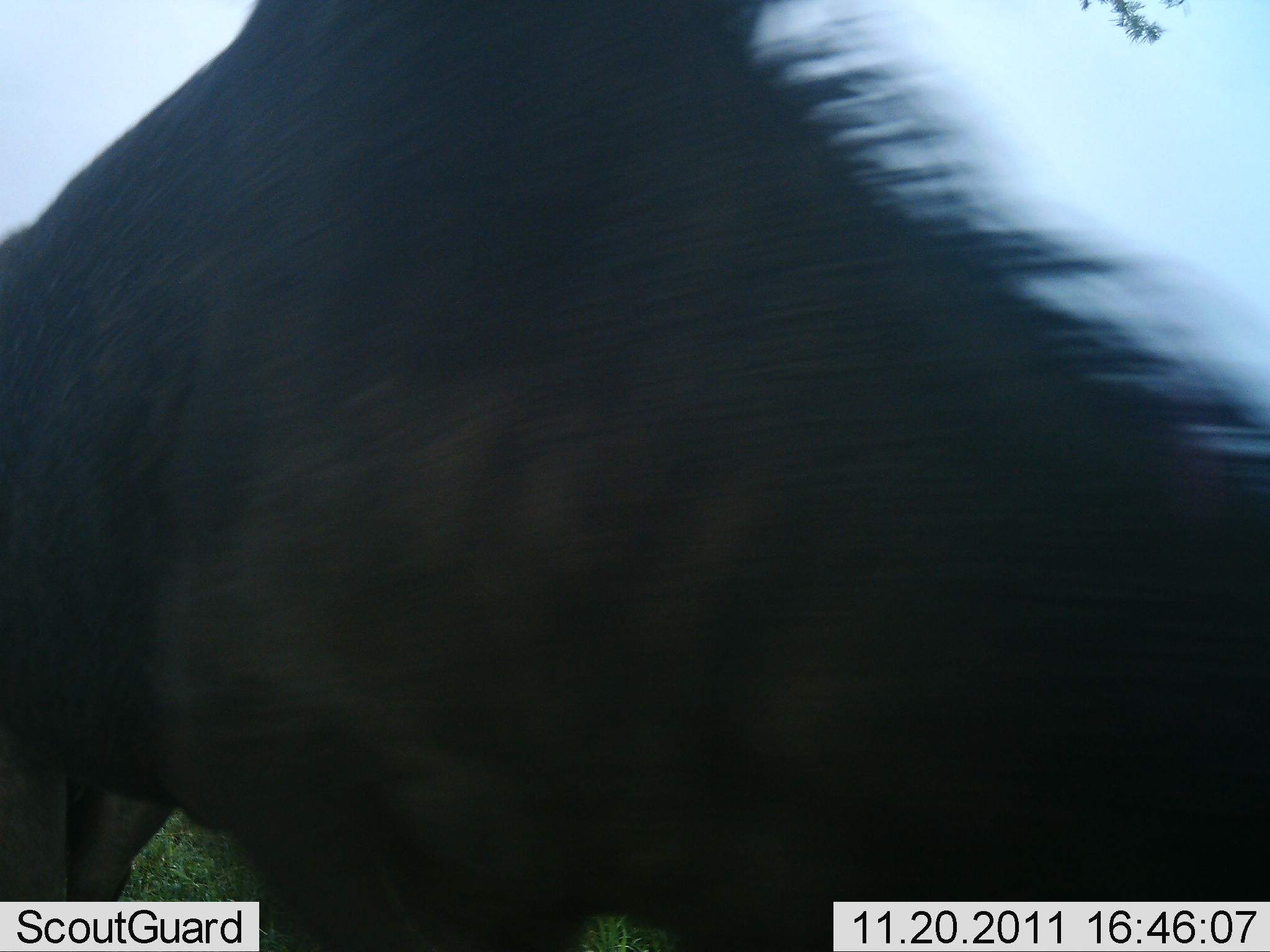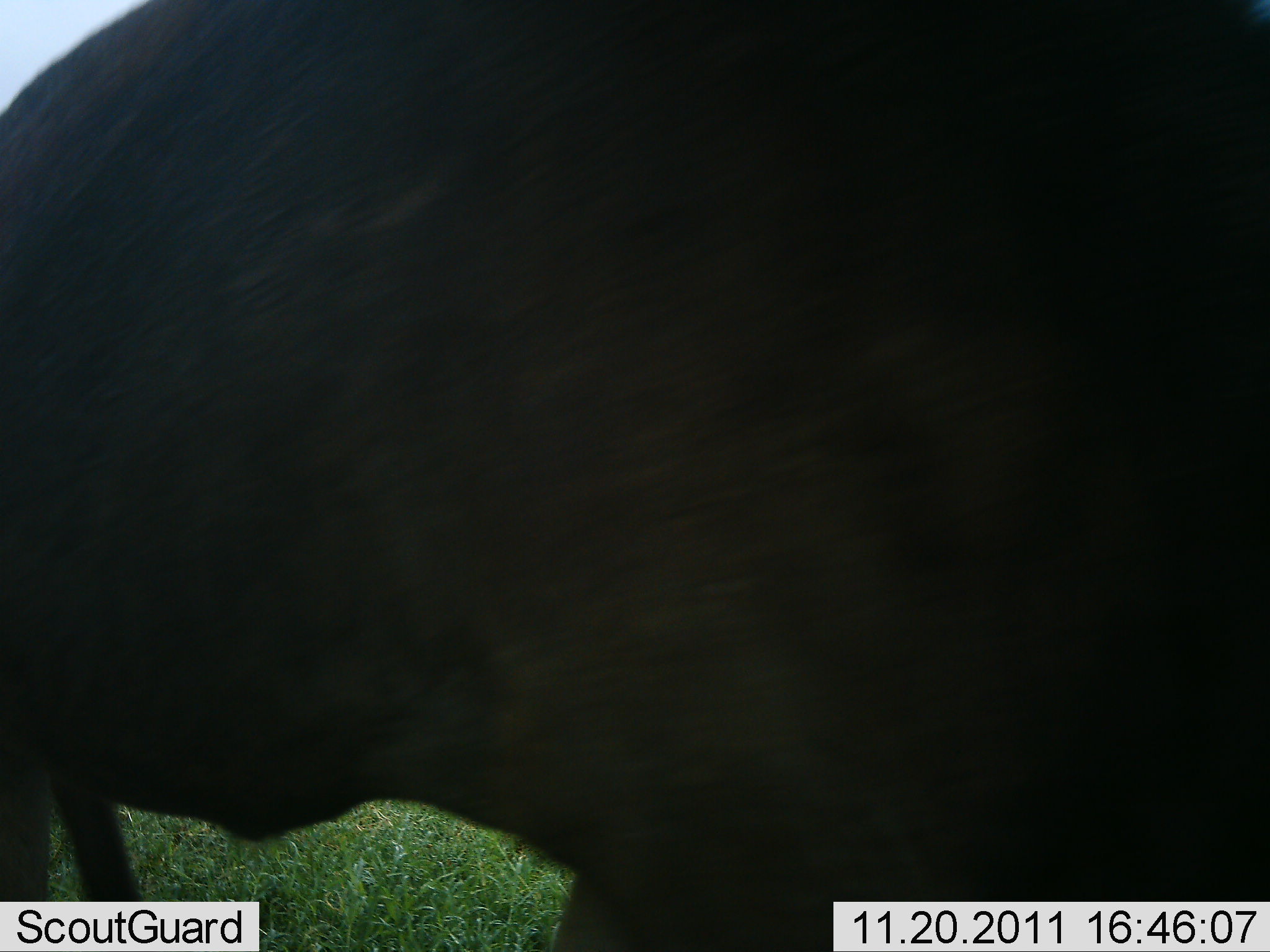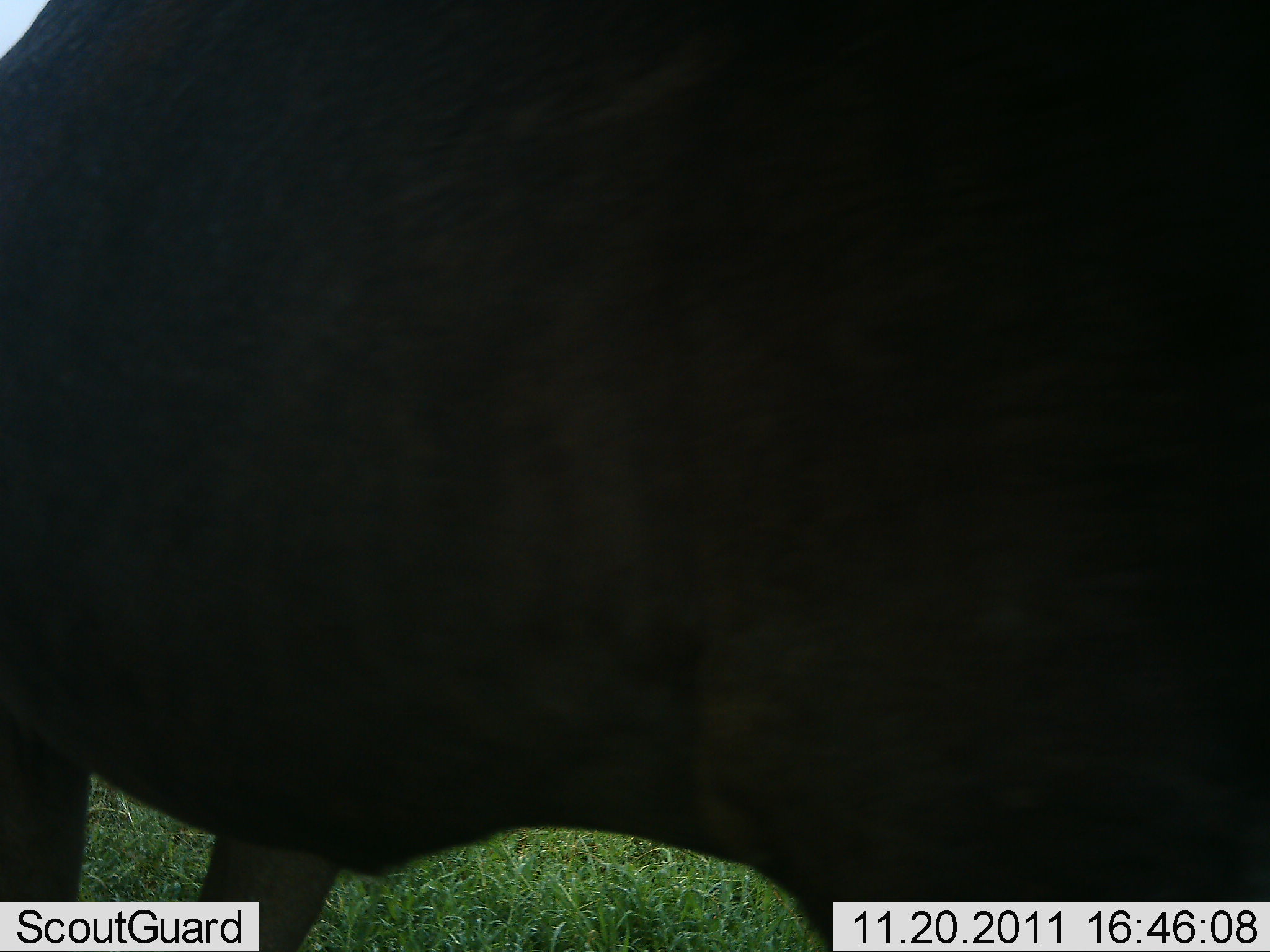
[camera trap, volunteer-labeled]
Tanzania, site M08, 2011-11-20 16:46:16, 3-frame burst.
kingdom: Animalia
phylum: Chordata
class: Mammalia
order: Artiodactyla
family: Bovidae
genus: Connochaetes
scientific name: Connochaetes taurinus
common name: blue wildebeest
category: wildebeest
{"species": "wildebeest (blue wildebeest) (Connochaetes taurinus)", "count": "1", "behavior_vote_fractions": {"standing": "70%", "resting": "0%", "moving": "20%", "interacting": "0%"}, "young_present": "0%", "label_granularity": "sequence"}